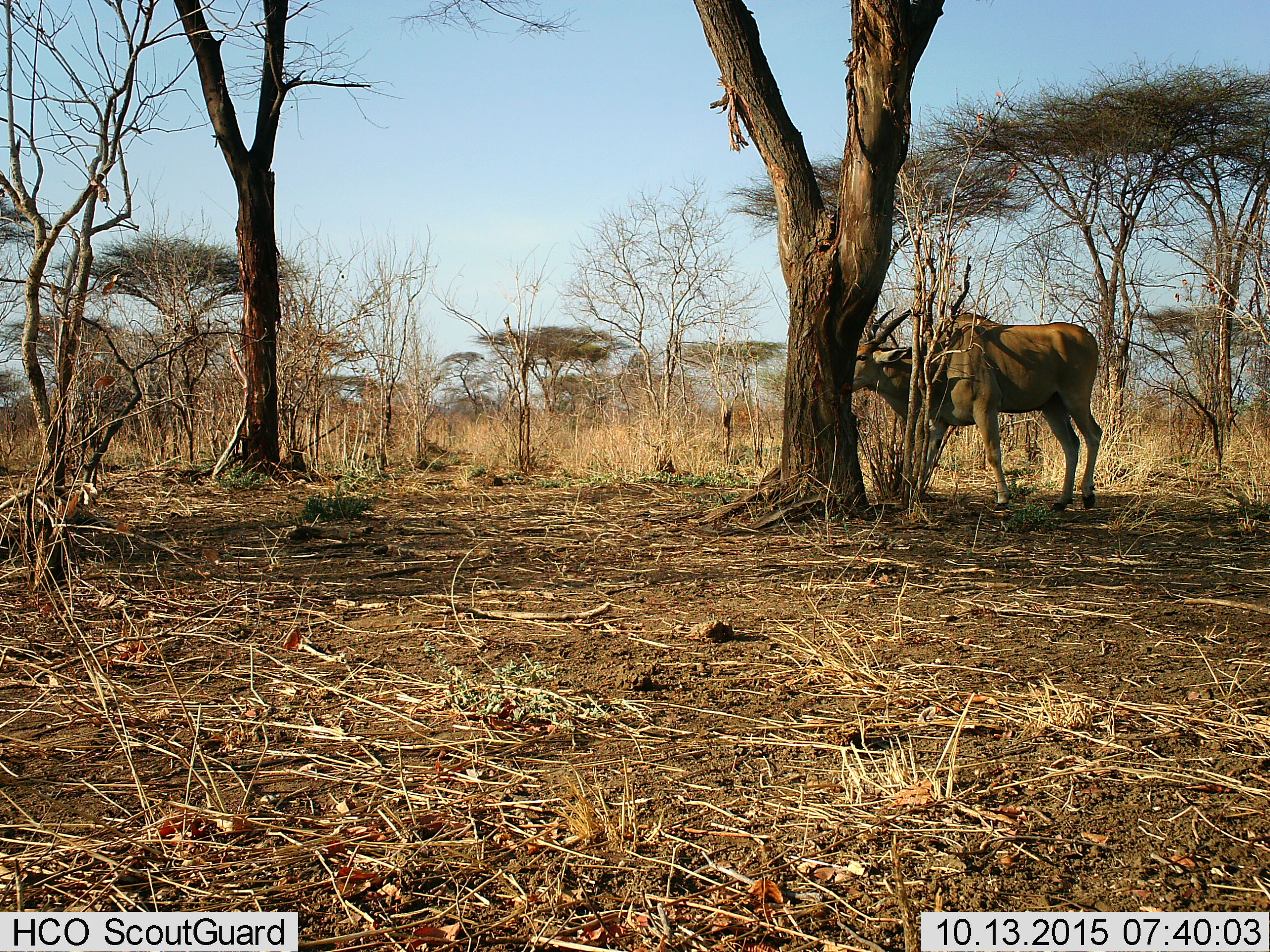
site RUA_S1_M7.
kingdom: Animalia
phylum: Chordata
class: Mammalia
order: Artiodactyla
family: Bovidae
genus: Tragelaphus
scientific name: Tragelaphus oryx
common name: eland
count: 1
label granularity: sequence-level